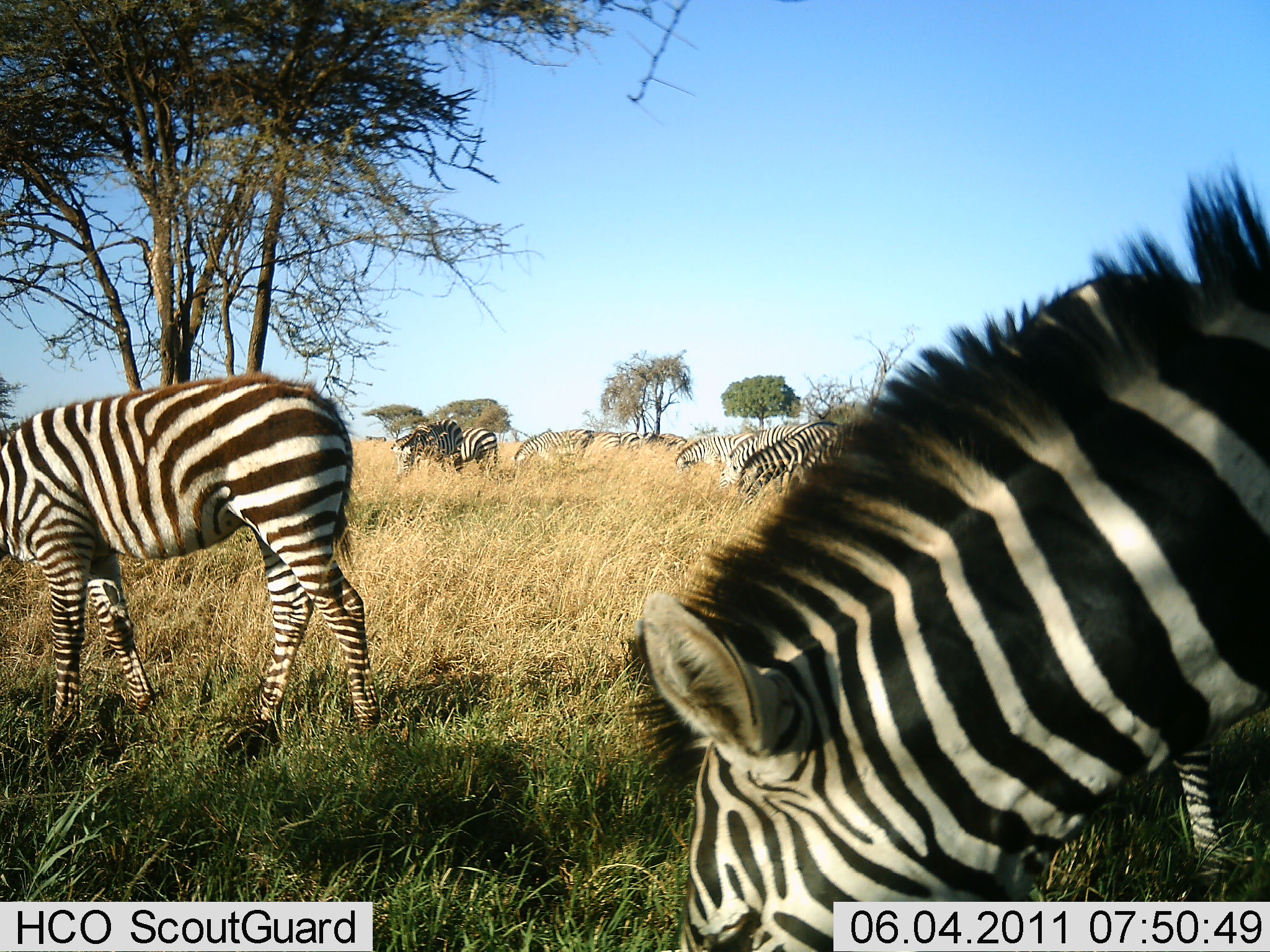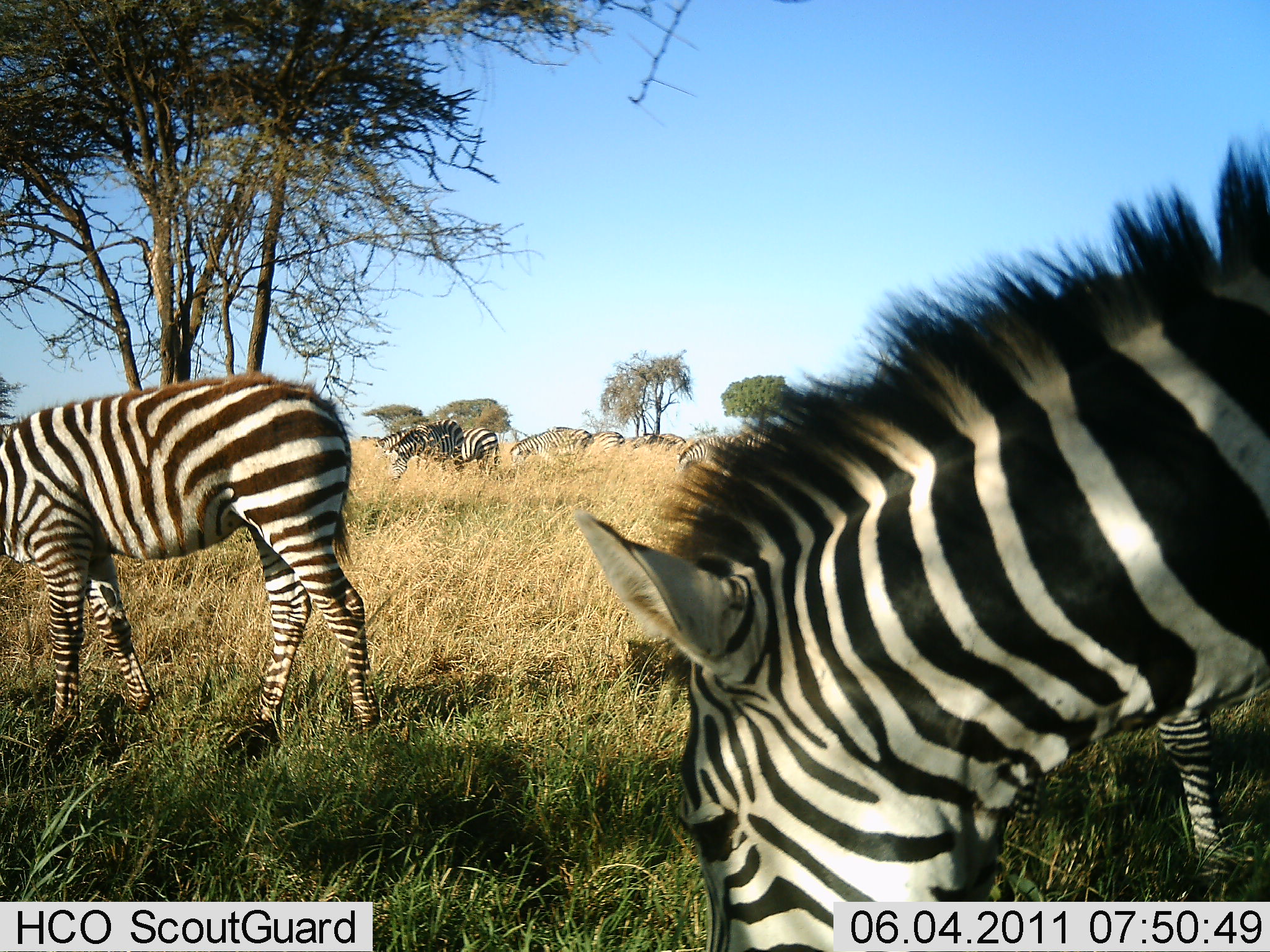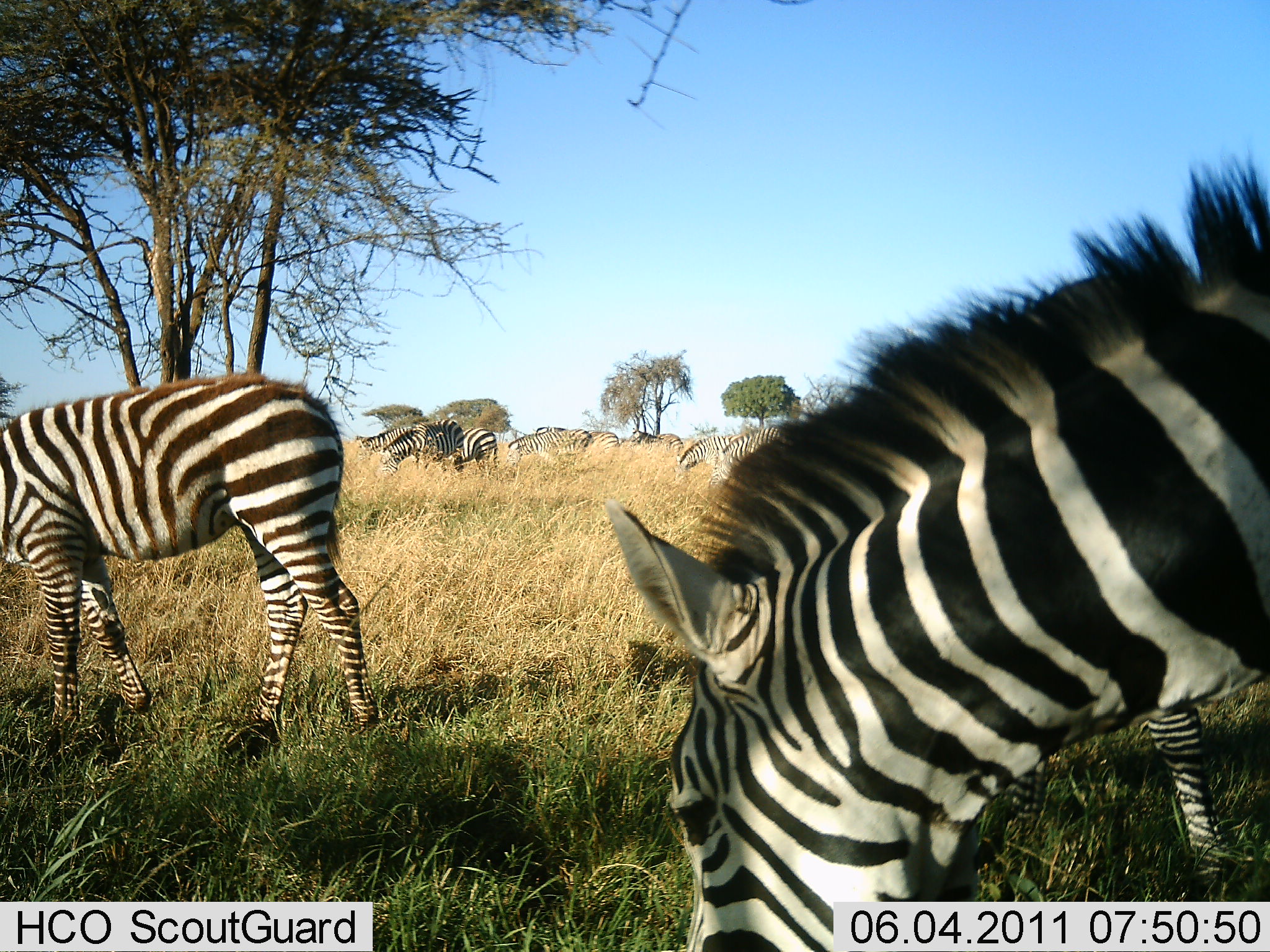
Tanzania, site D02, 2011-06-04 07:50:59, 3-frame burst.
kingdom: Animalia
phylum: Chordata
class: Mammalia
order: Perissodactyla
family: Equidae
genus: Equus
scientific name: Equus quagga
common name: plains zebra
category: zebra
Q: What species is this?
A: Zebra (plains zebra) (Equus quagga).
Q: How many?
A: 10.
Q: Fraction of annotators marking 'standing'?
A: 27%.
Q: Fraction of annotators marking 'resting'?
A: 0%.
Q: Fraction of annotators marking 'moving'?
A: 0%.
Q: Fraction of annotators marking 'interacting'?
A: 0%.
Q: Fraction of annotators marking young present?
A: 0%.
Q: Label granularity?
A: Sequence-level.